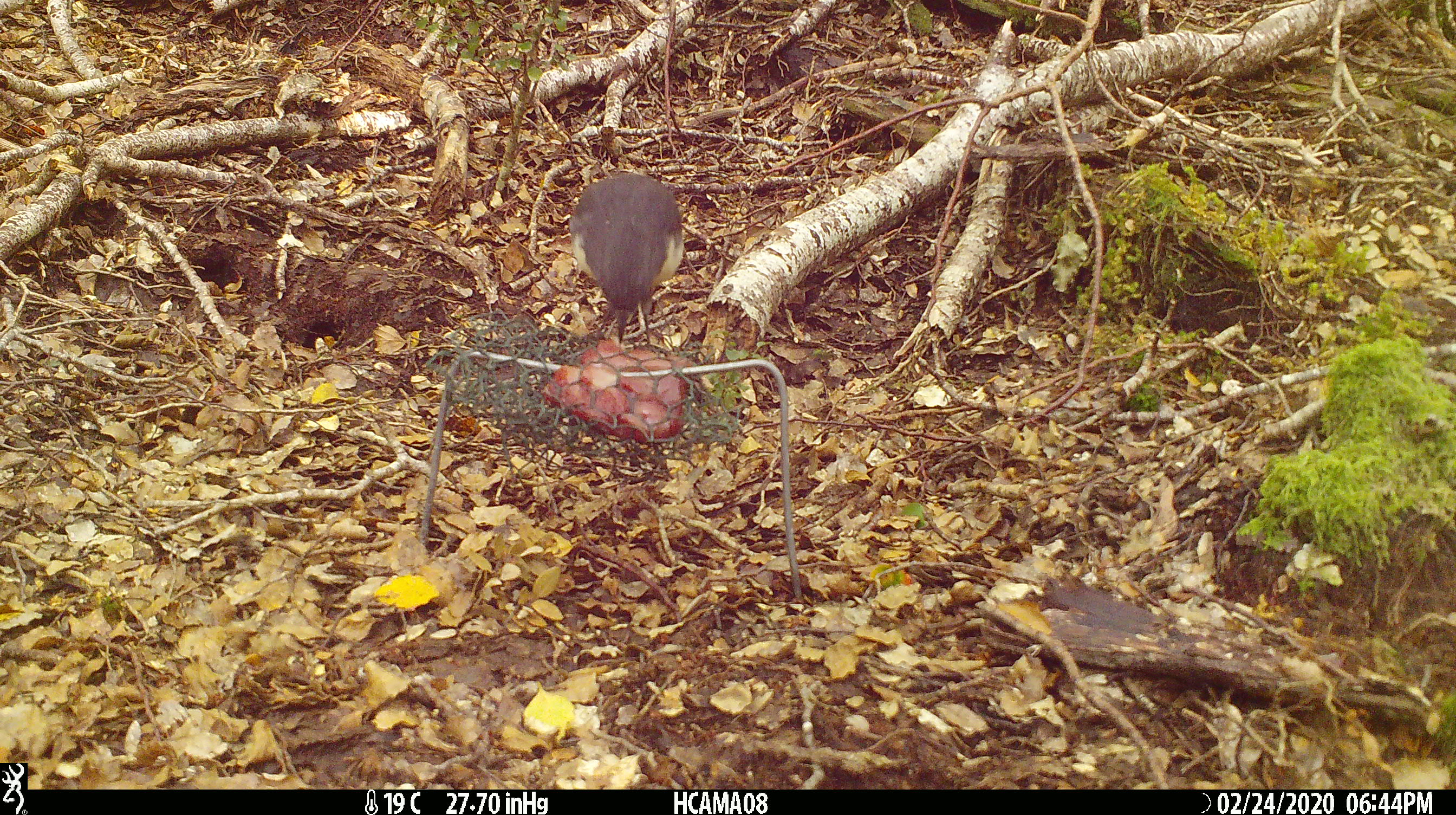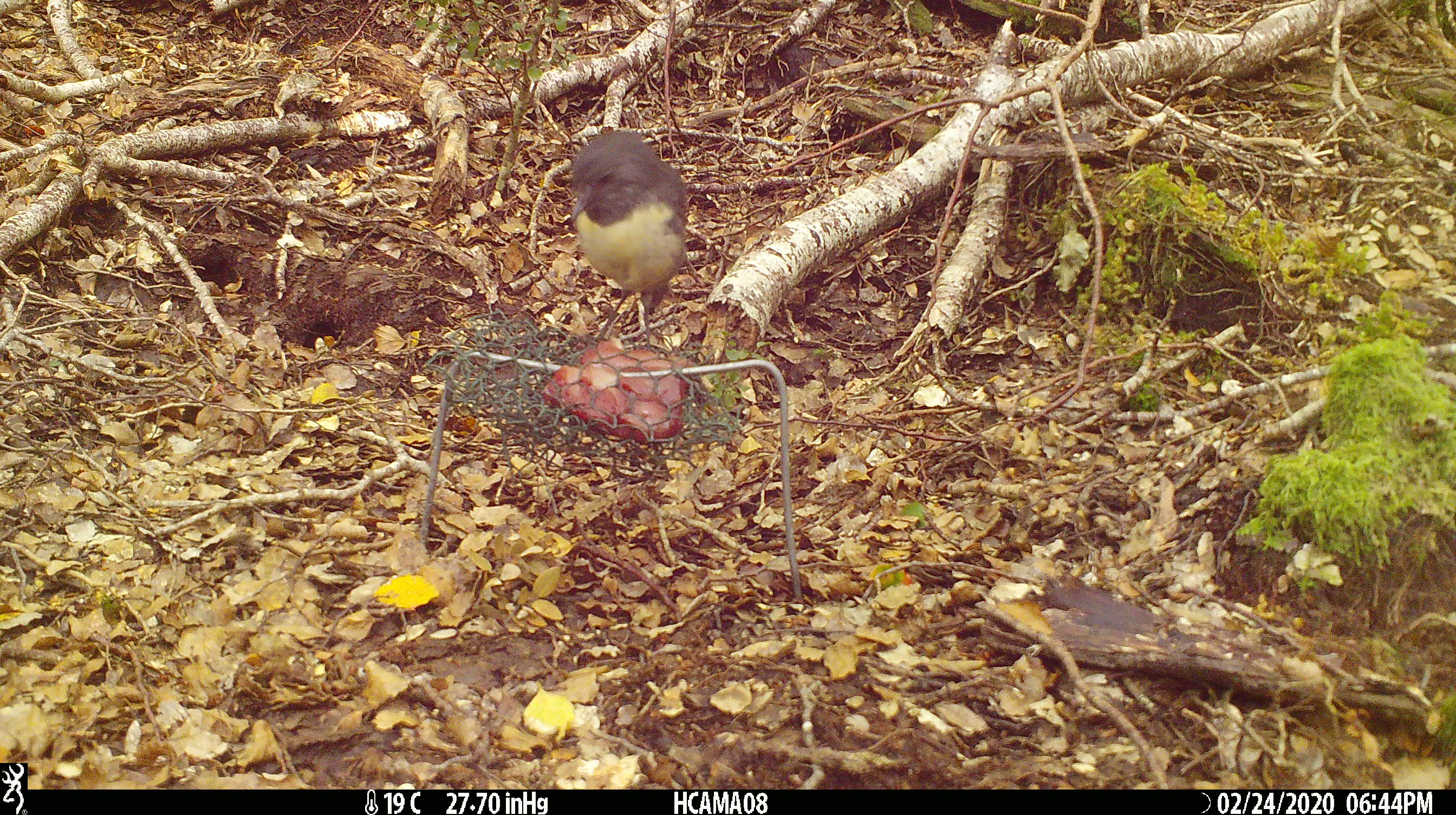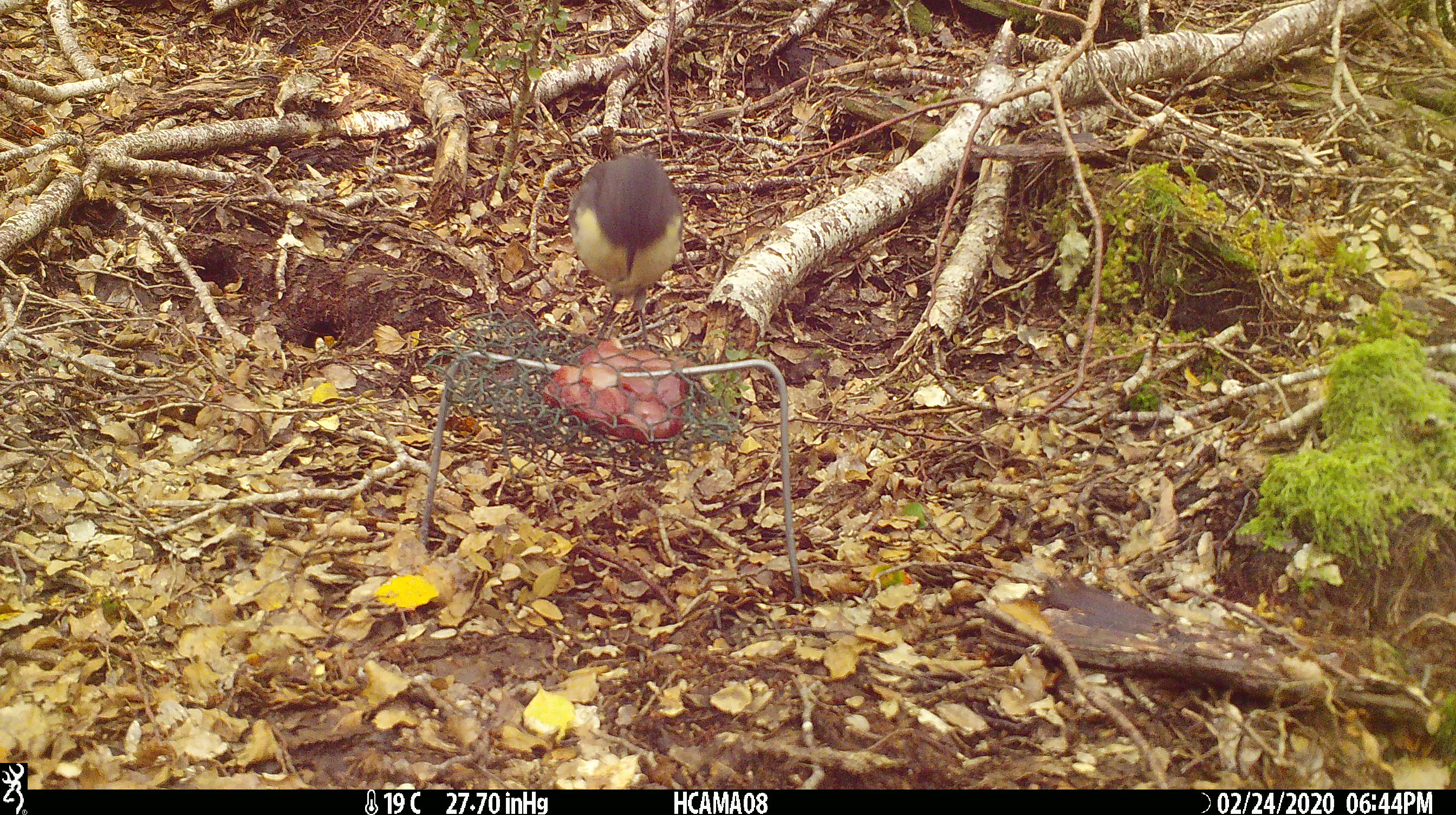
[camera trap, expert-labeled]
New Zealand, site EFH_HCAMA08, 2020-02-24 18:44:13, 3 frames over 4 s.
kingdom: Animalia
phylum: Chordata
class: Aves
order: Passeriformes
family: Petroicidae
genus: Petroica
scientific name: Petroica australis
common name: new zealand robin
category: robin